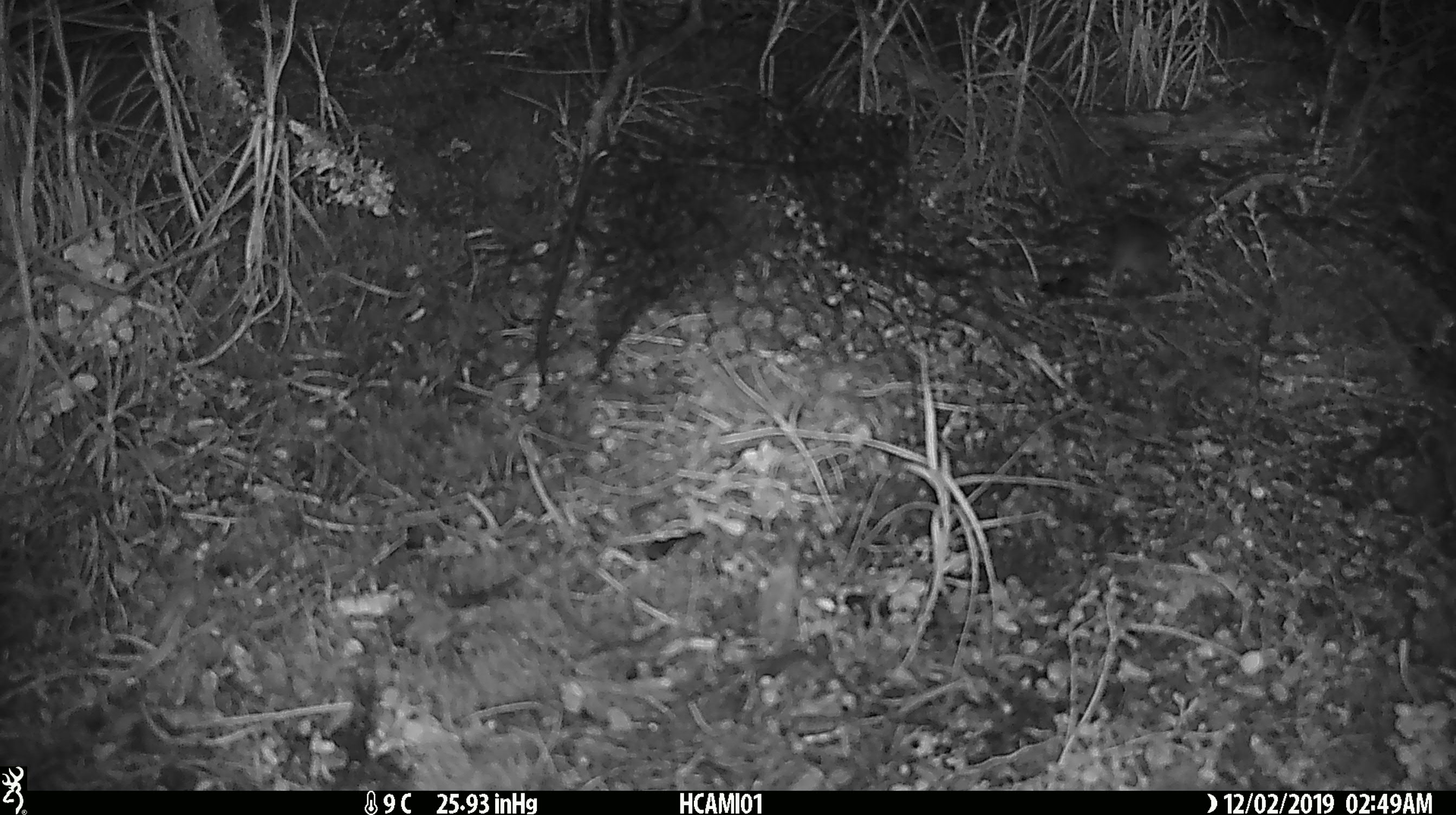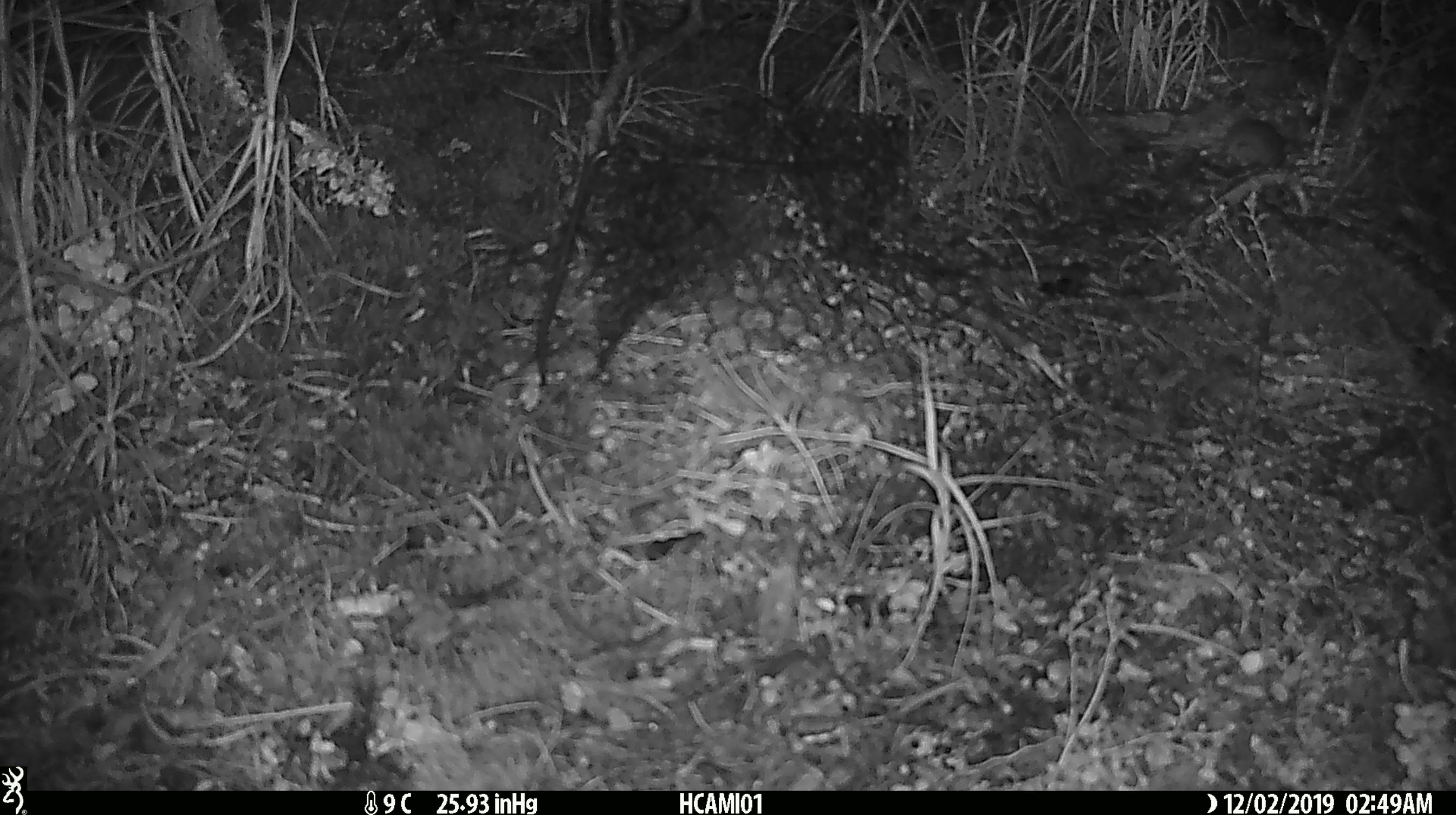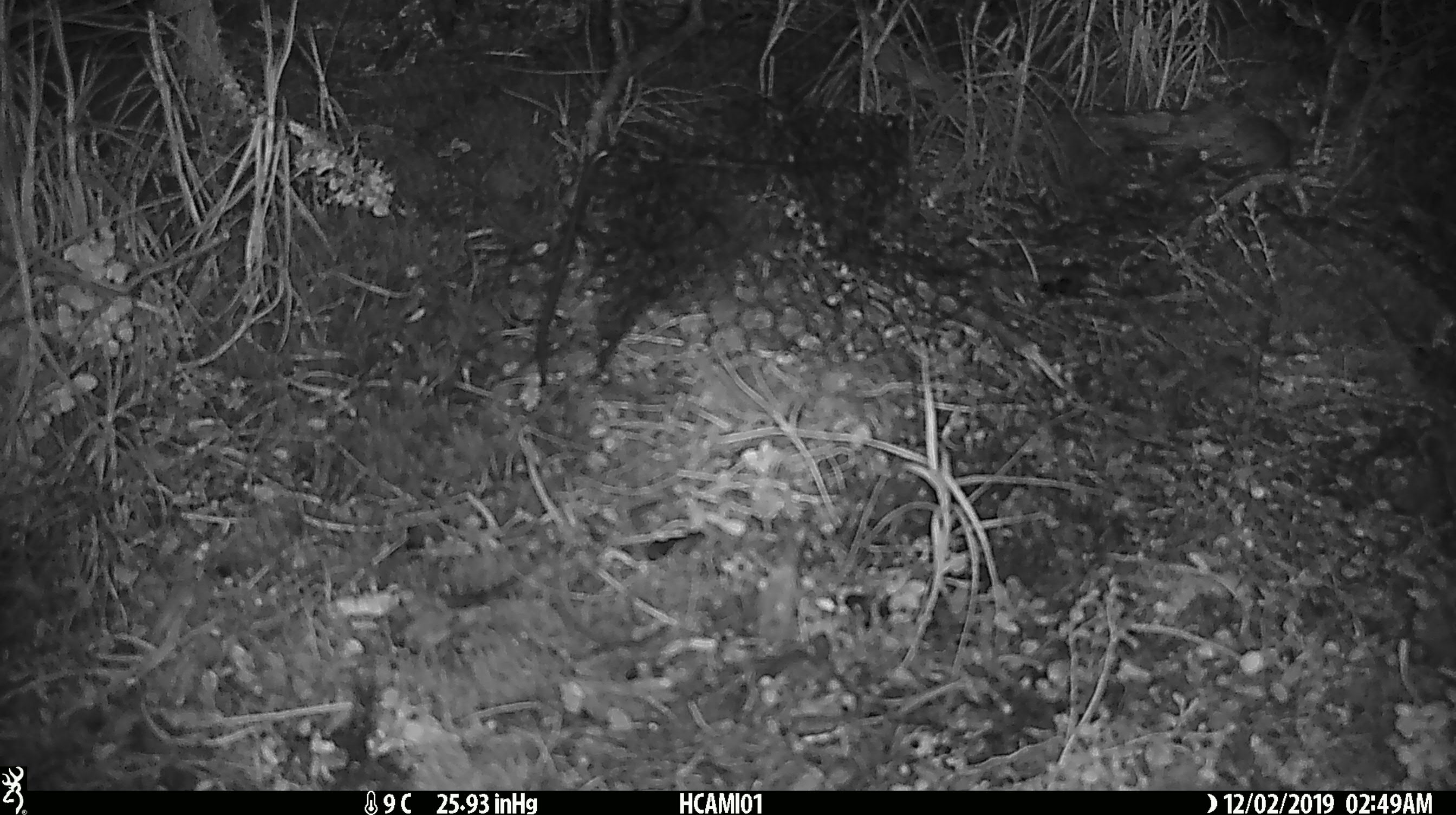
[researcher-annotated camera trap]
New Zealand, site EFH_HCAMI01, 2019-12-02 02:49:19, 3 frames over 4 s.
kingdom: Animalia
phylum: Chordata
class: Mammalia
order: Rodentia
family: Muridae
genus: Mus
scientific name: Mus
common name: mouse